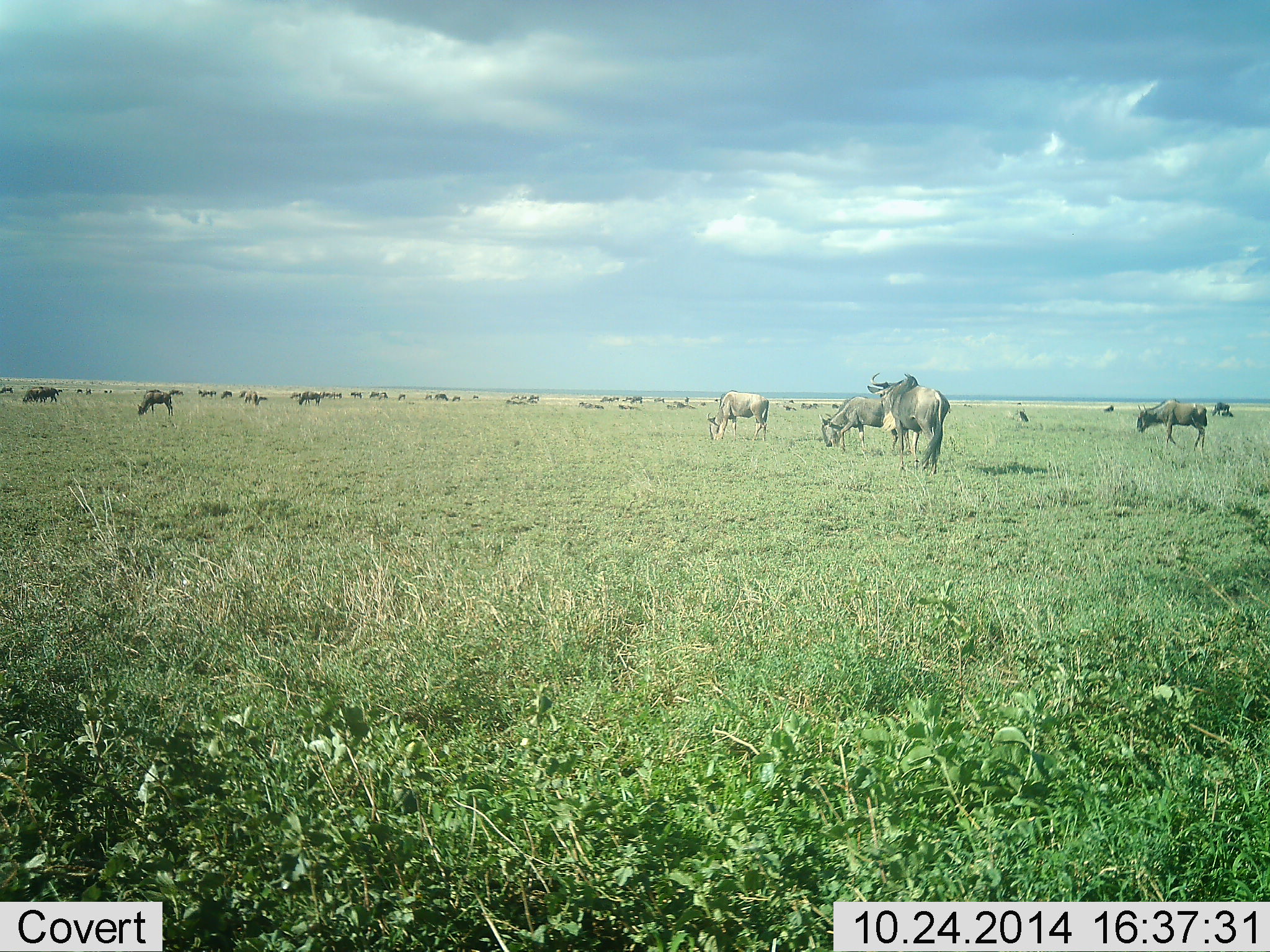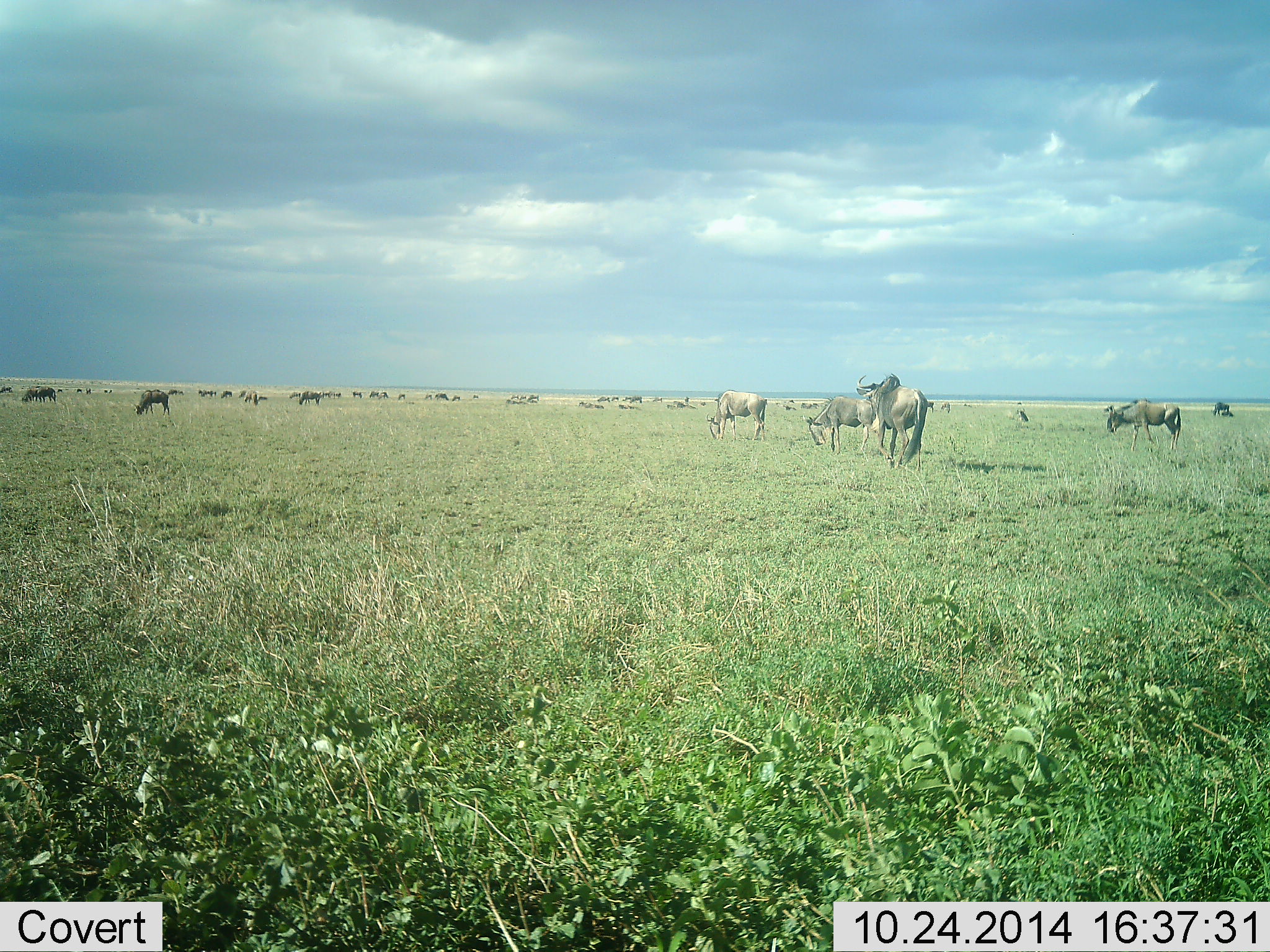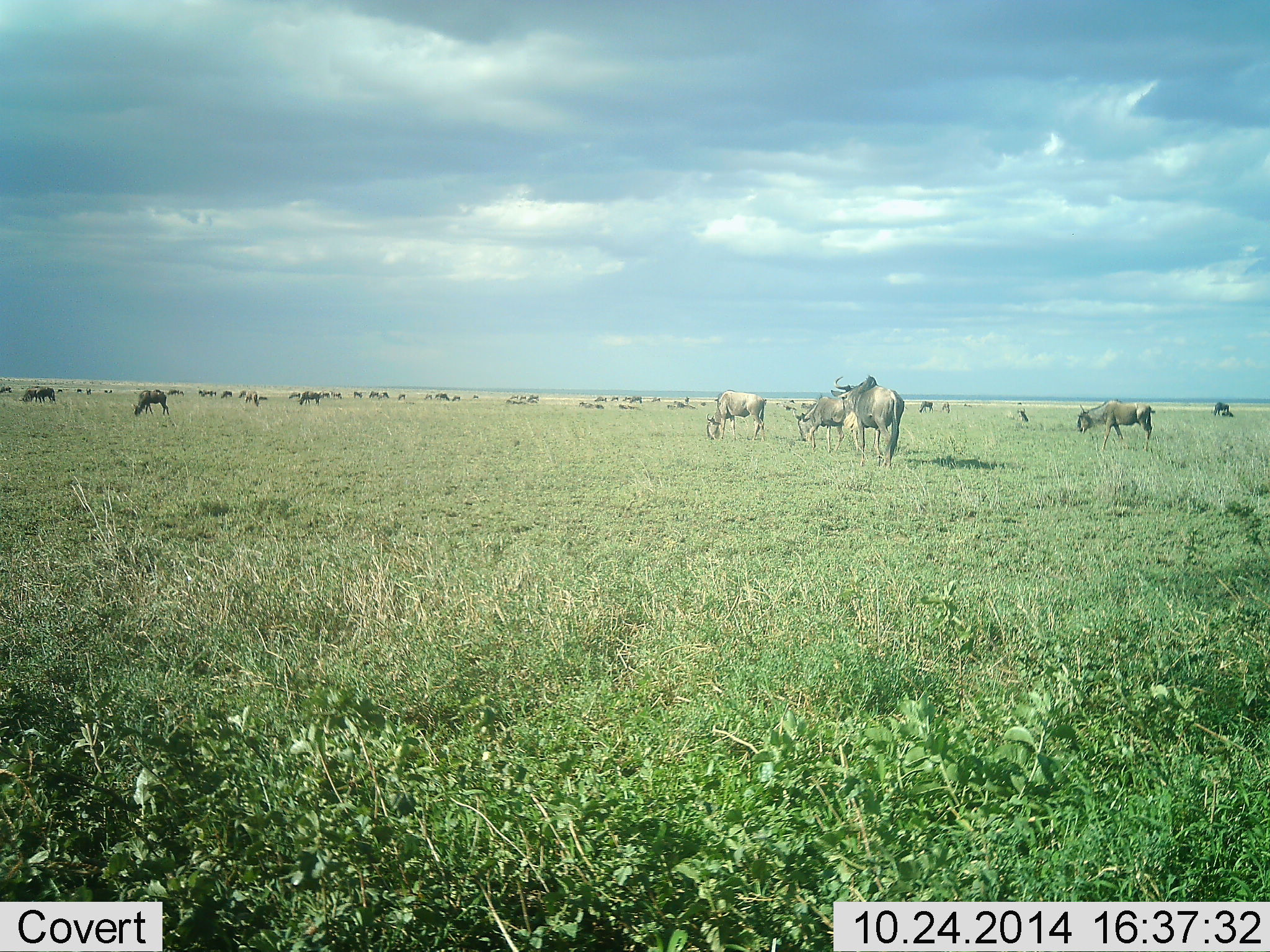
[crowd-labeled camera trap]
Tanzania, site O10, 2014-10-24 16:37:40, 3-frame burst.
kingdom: Animalia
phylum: Chordata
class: Mammalia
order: Artiodactyla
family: Bovidae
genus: Connochaetes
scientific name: Connochaetes taurinus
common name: blue wildebeest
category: wildebeest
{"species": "wildebeest (blue wildebeest) (Connochaetes taurinus)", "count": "11-50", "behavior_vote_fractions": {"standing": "60%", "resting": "20%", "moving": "70%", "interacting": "10%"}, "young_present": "0%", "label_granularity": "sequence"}